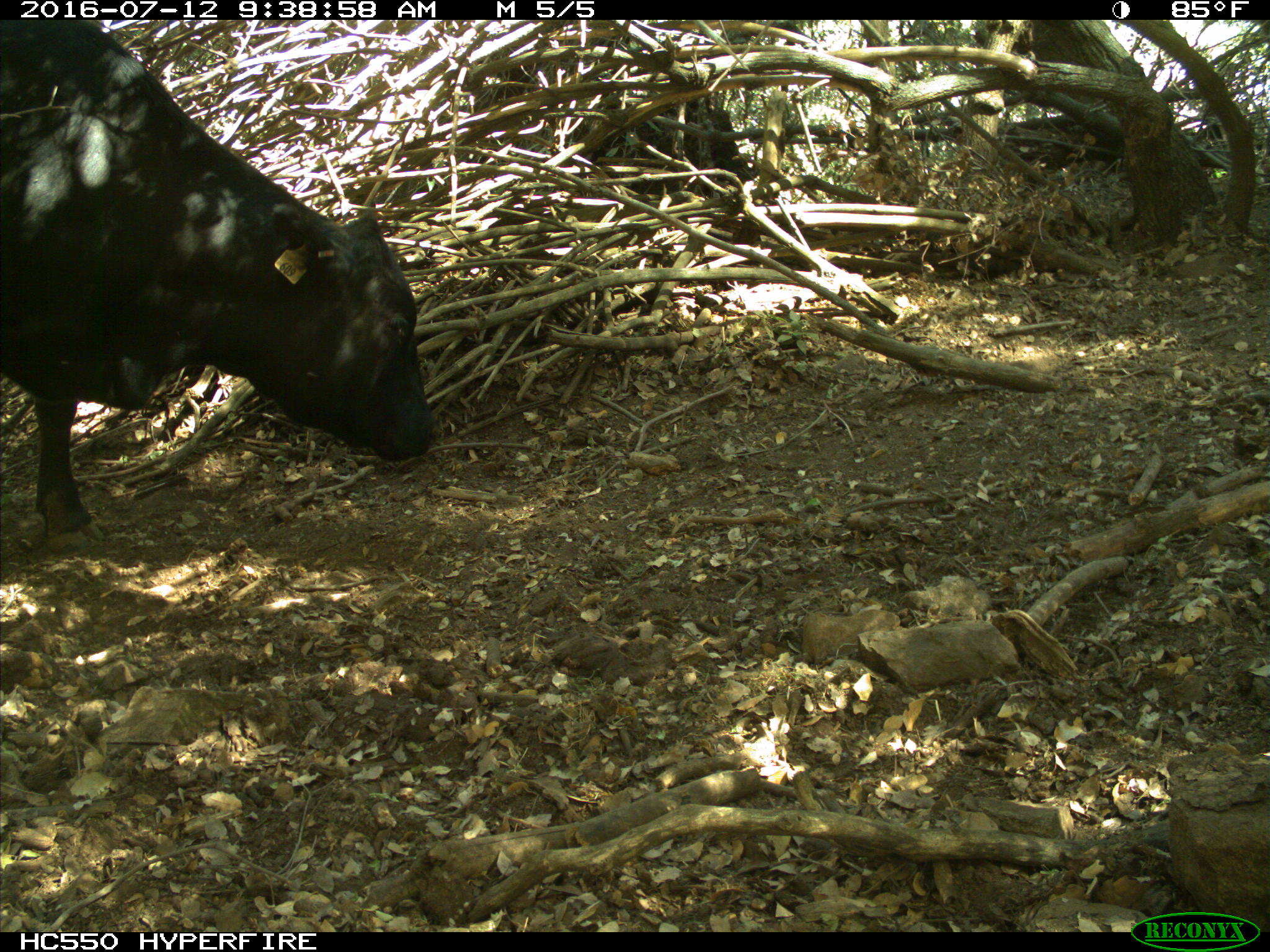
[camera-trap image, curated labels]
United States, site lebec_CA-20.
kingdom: Animalia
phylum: Chordata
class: Mammalia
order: Artiodactyla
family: Bovidae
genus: Bos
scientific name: Bos taurus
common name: domestic cow